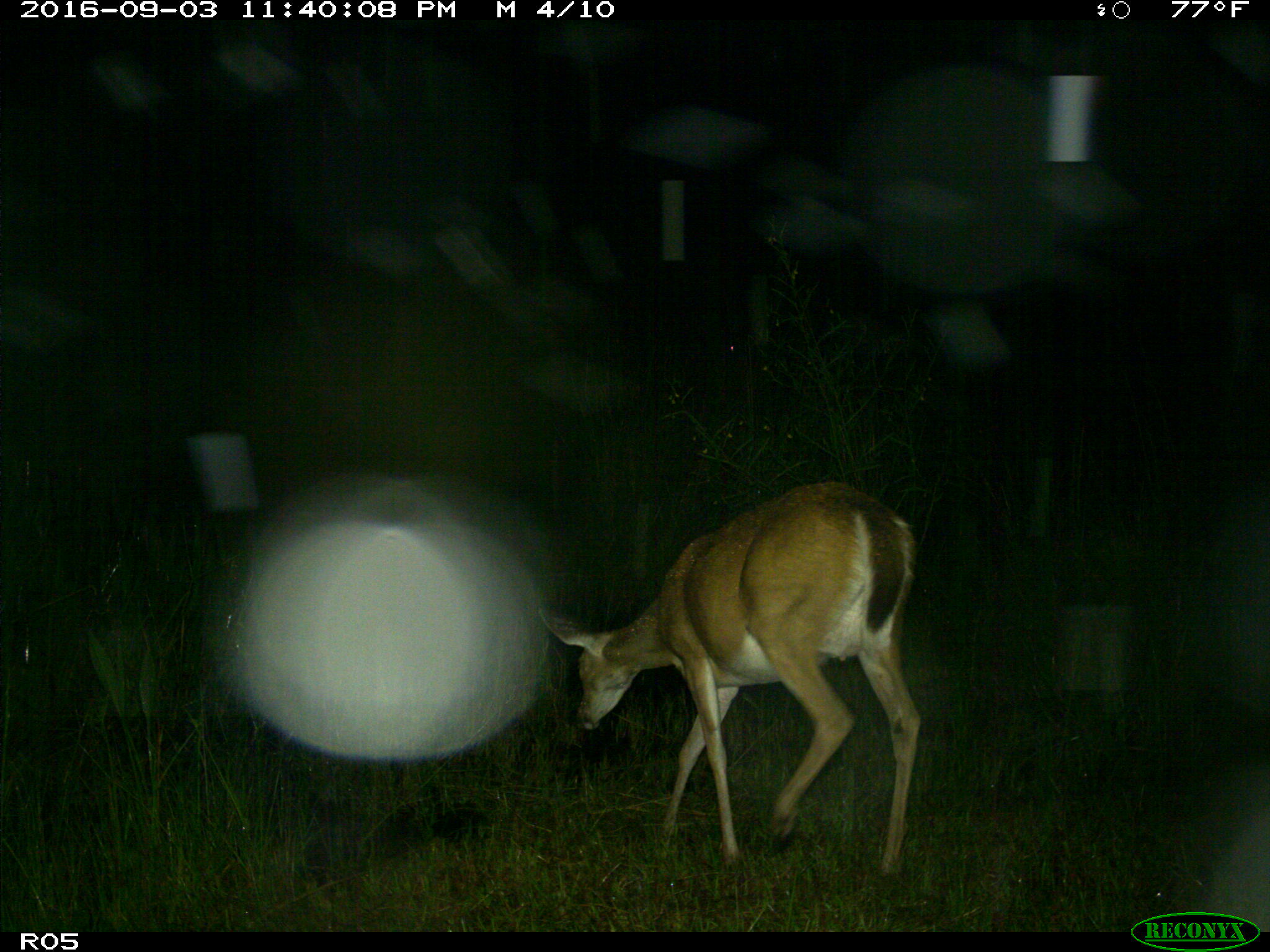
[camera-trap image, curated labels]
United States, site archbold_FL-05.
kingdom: Animalia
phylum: Chordata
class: Mammalia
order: Artiodactyla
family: Cervidae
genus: Odocoileus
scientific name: Odocoileus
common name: deer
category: unidentified deer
Unidentified deer (deer) (Odocoileus).